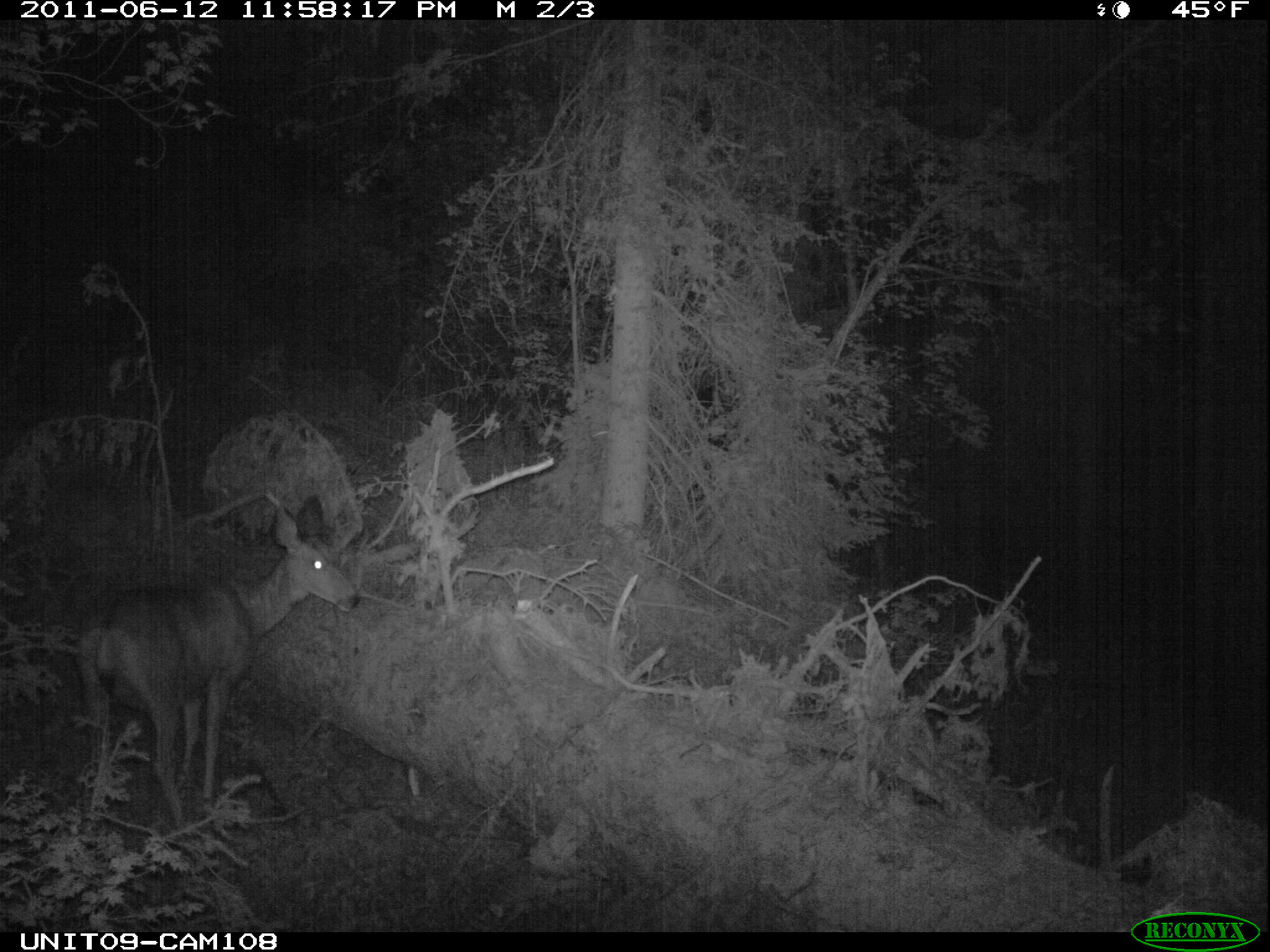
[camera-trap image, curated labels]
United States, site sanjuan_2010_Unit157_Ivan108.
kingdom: Animalia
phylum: Chordata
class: Mammalia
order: Artiodactyla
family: Cervidae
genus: Odocoileus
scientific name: Odocoileus hemionus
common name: mule deer